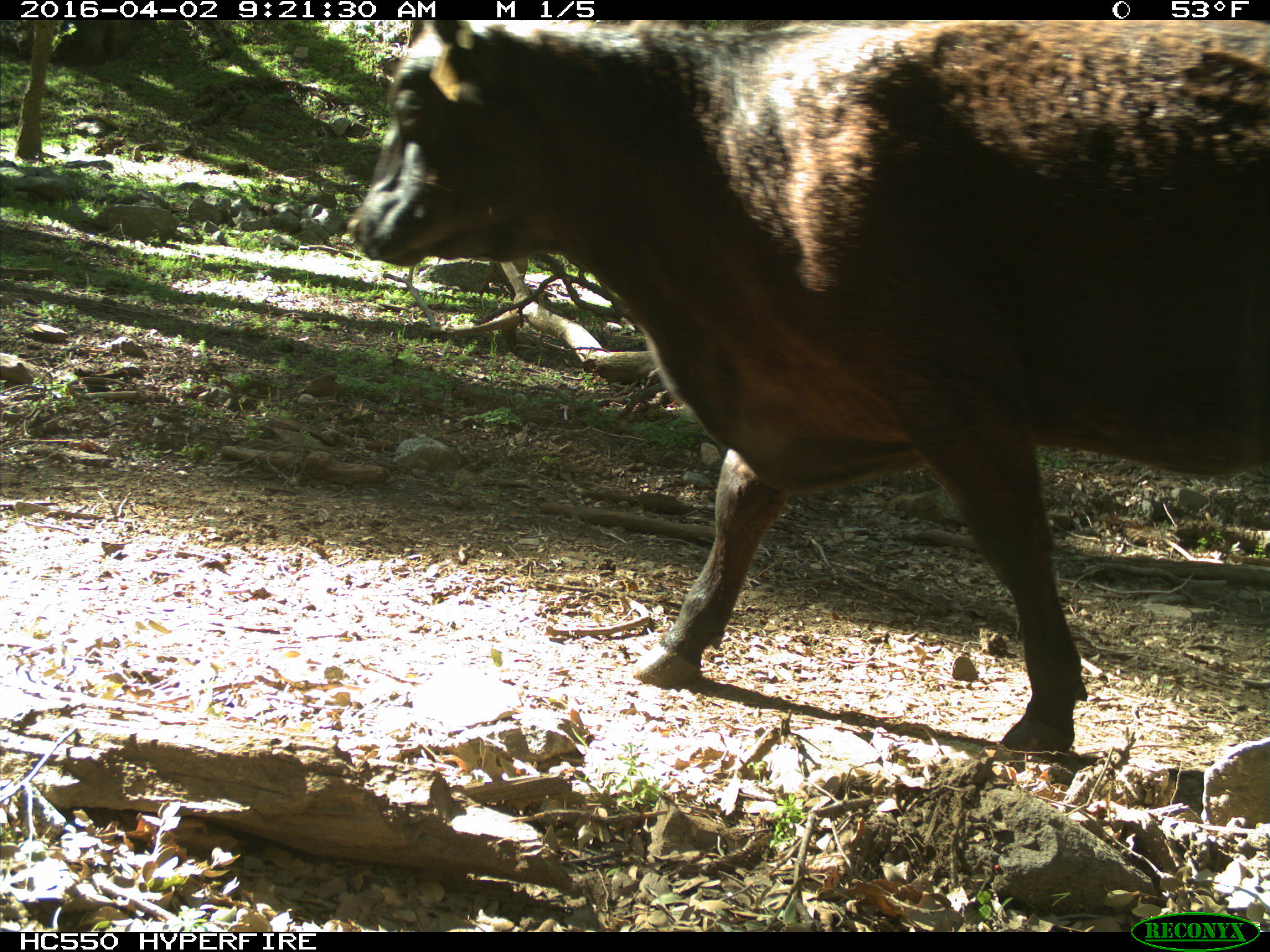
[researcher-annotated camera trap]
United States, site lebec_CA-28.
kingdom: Animalia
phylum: Chordata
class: Mammalia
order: Artiodactyla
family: Bovidae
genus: Bos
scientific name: Bos taurus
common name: domestic cow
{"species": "Bos taurus (domestic cow)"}